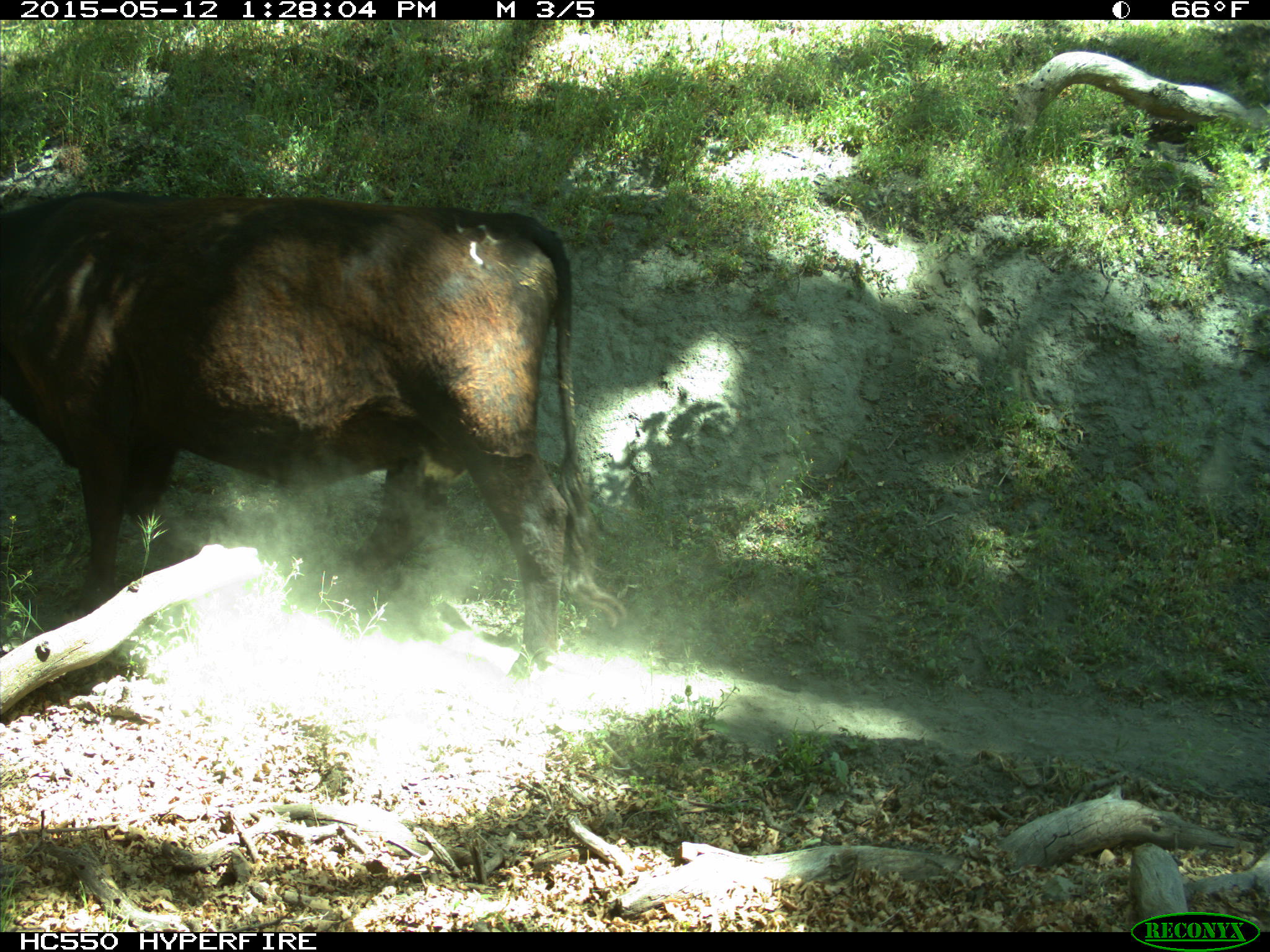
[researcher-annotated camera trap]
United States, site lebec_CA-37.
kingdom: Animalia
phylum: Chordata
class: Mammalia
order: Artiodactyla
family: Bovidae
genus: Bos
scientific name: Bos taurus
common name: domestic cow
Bos taurus (domestic cow).